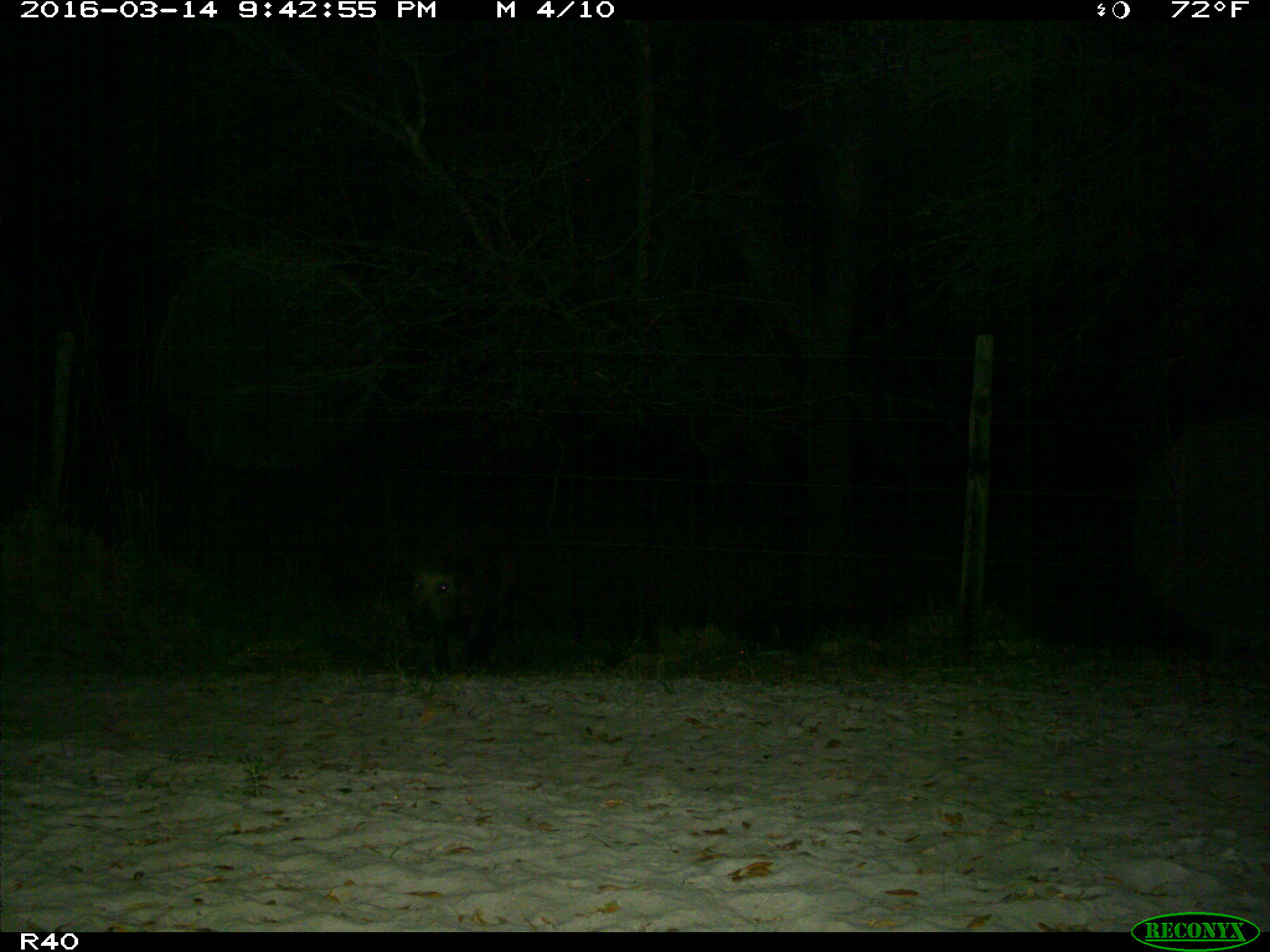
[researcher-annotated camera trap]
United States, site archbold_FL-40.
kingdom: Animalia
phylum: Chordata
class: Mammalia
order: Artiodactyla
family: Suidae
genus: Sus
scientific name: Sus scrofa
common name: wild boar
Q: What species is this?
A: Sus scrofa (wild boar).